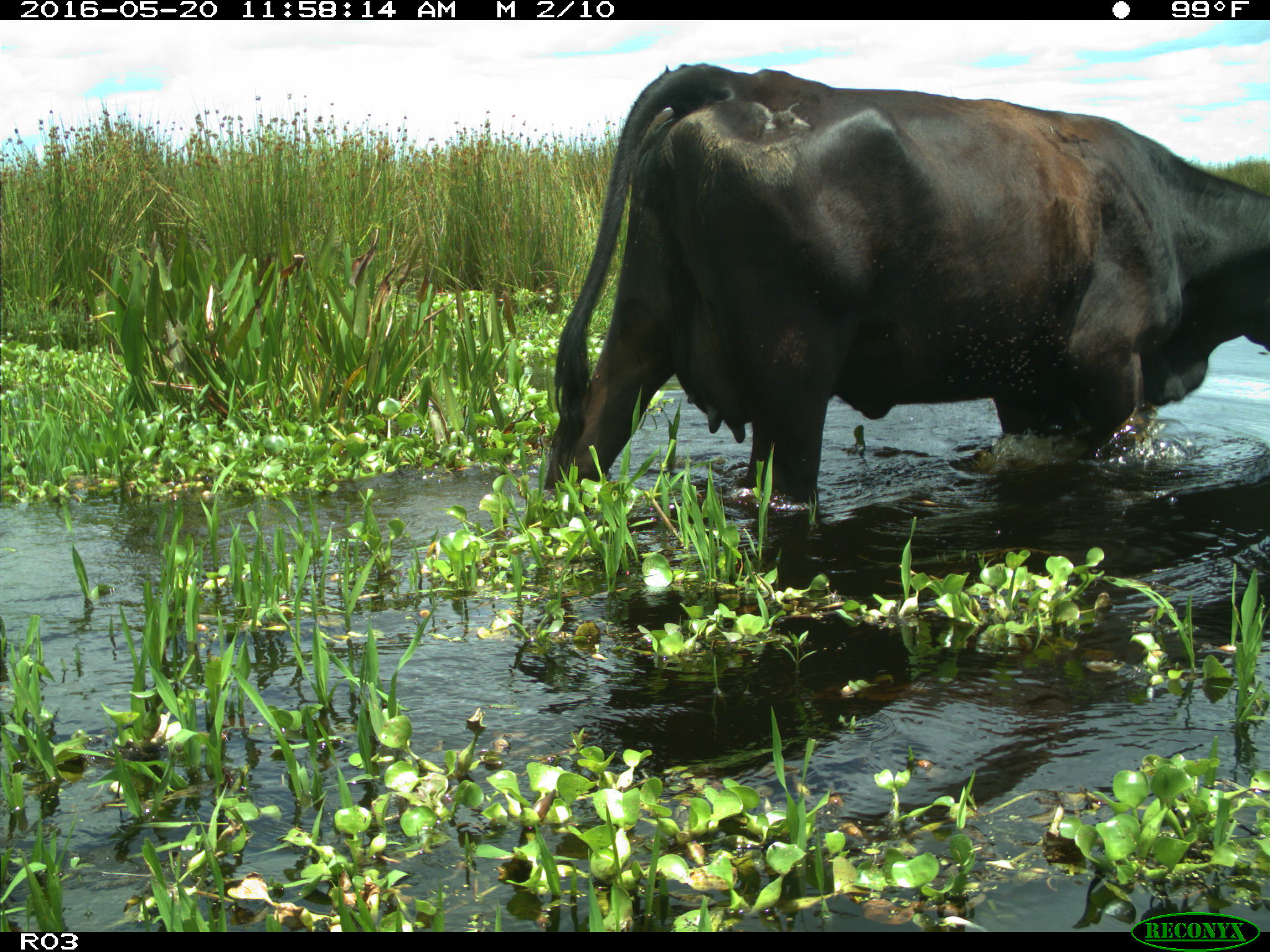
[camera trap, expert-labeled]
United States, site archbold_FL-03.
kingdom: Animalia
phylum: Chordata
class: Mammalia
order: Artiodactyla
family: Bovidae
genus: Bos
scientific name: Bos taurus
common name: domestic cow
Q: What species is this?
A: Bos taurus (domestic cow).